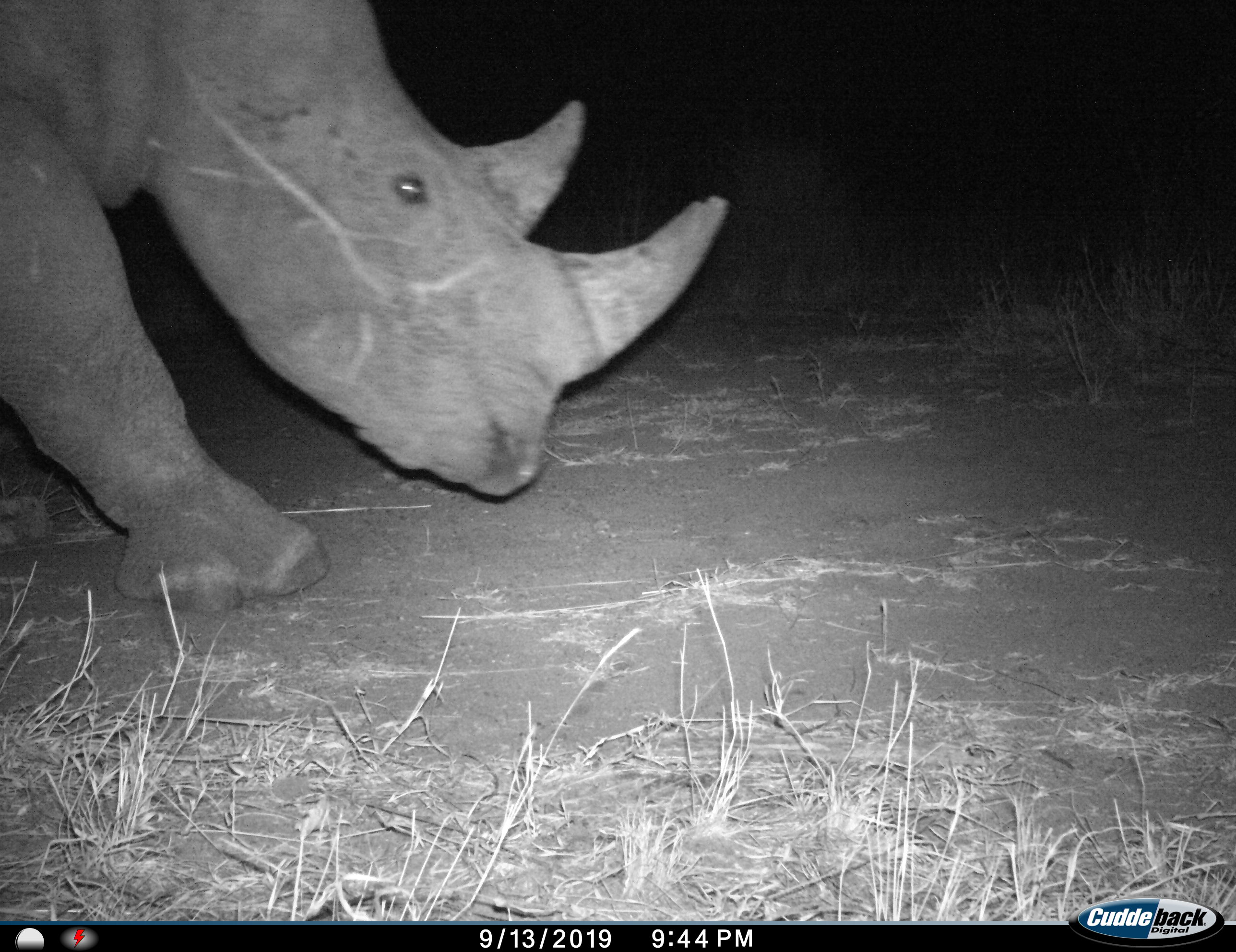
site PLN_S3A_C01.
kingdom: Animalia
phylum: Chordata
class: Mammalia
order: Perissodactyla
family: Rhinocerotidae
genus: Diceros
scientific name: Diceros bicornis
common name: black rhinoceros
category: rhinocerosblack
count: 1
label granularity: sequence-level